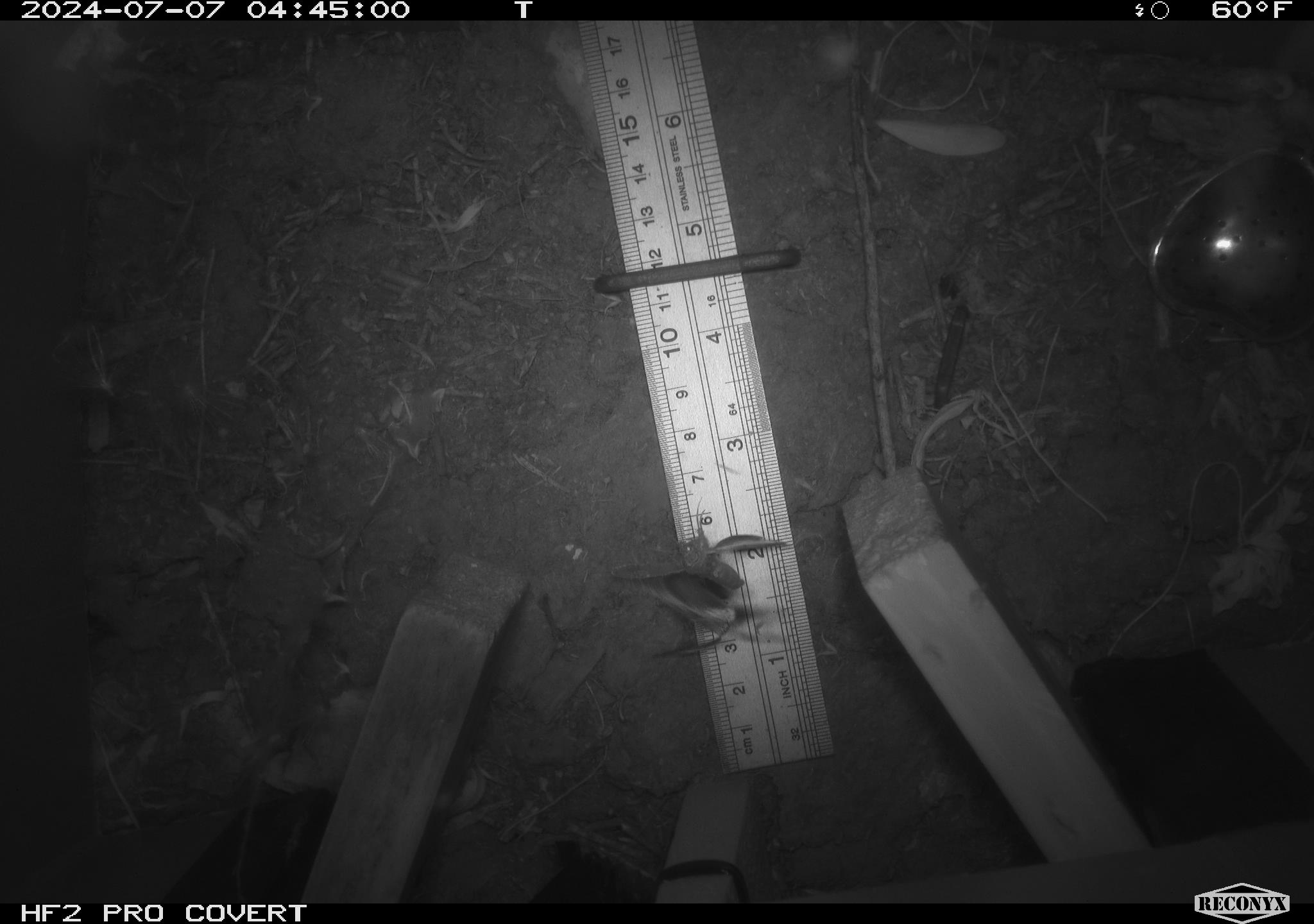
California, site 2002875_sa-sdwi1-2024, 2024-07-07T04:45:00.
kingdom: Animalia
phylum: Arthropoda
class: Insecta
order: Lepidoptera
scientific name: Lepidoptera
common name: butterflies and moths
Butterflies and moths (Lepidoptera).